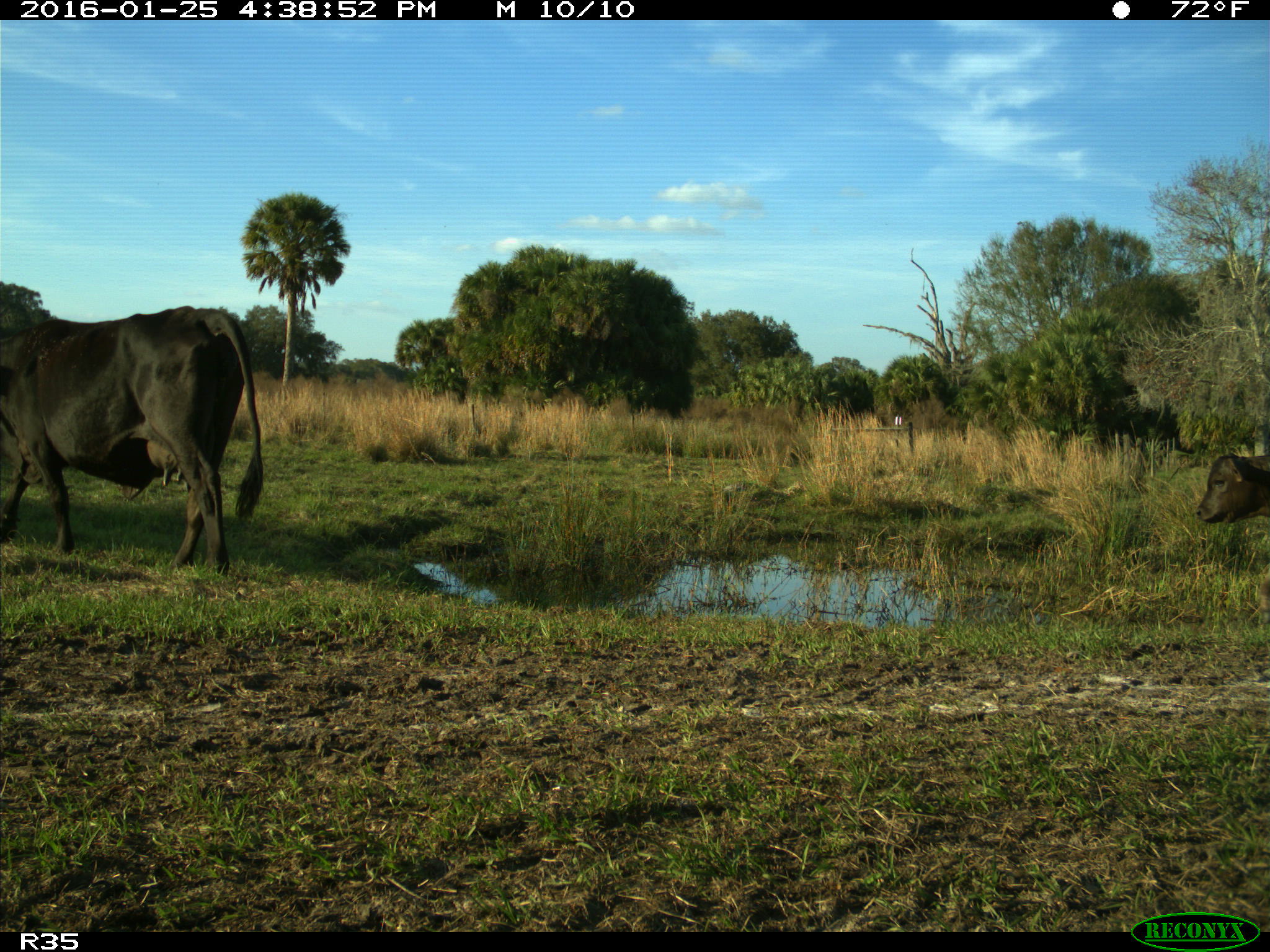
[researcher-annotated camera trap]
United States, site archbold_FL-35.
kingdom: Animalia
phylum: Chordata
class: Mammalia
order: Artiodactyla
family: Bovidae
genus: Bos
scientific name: Bos taurus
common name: domestic cow